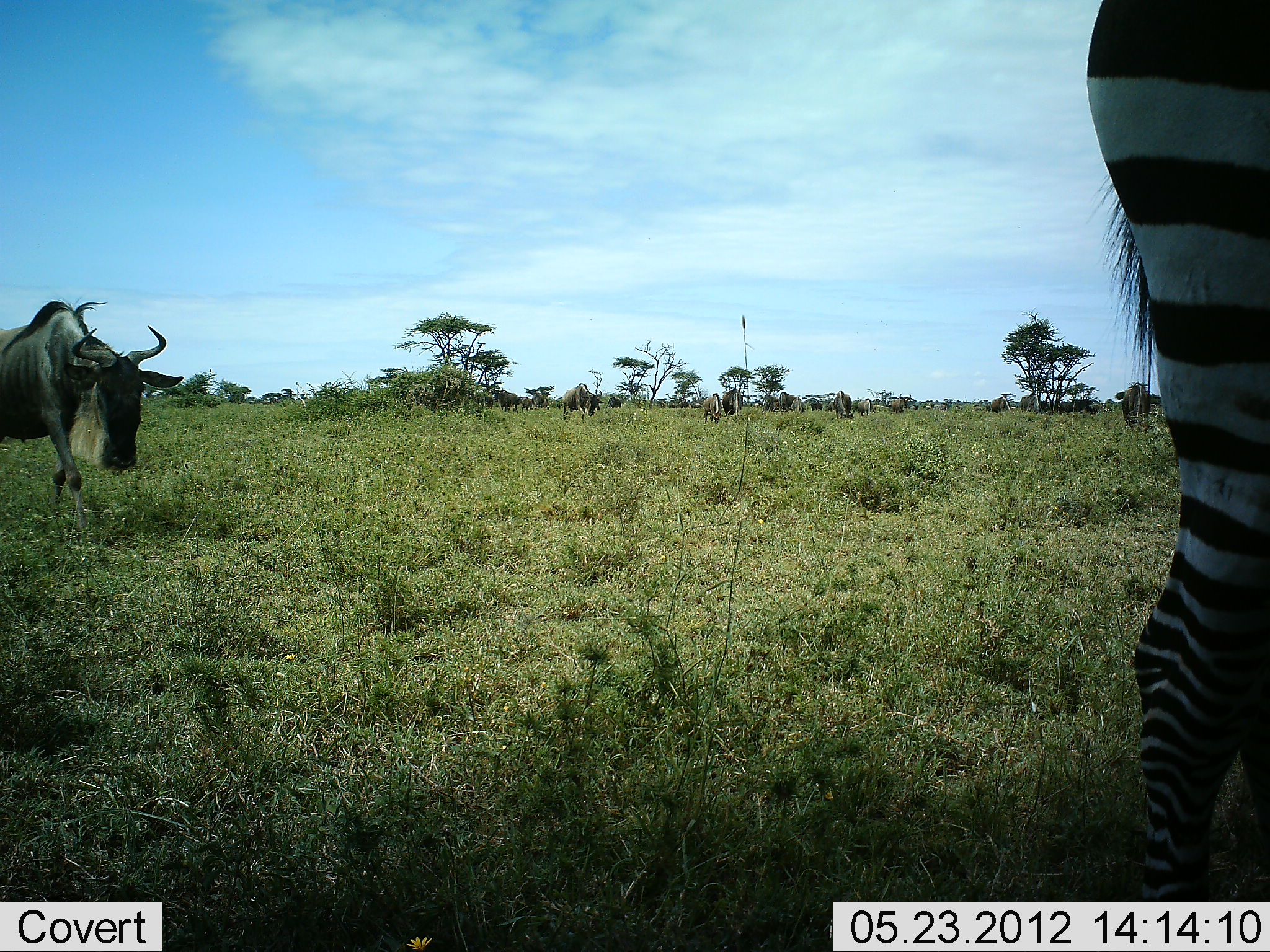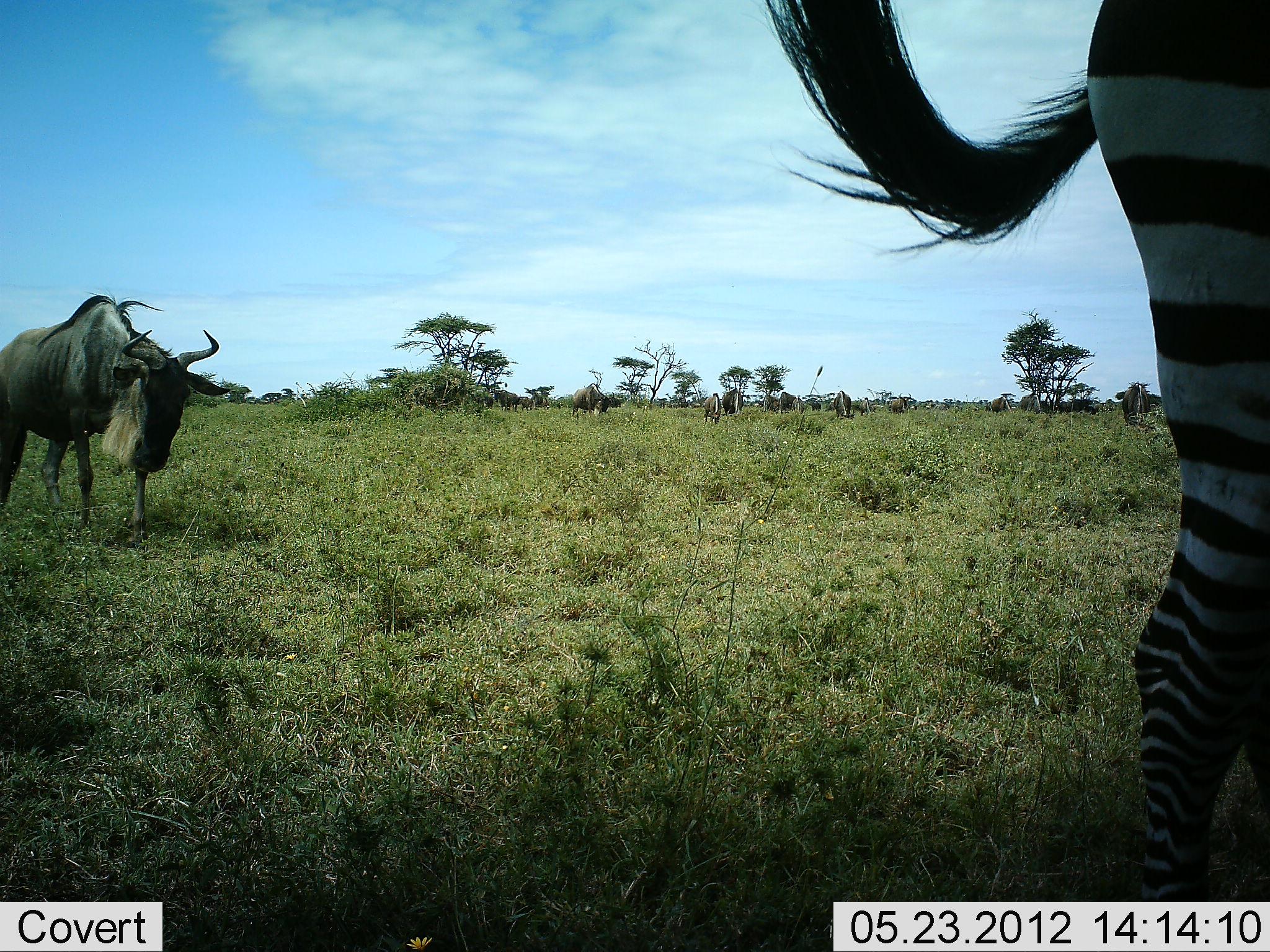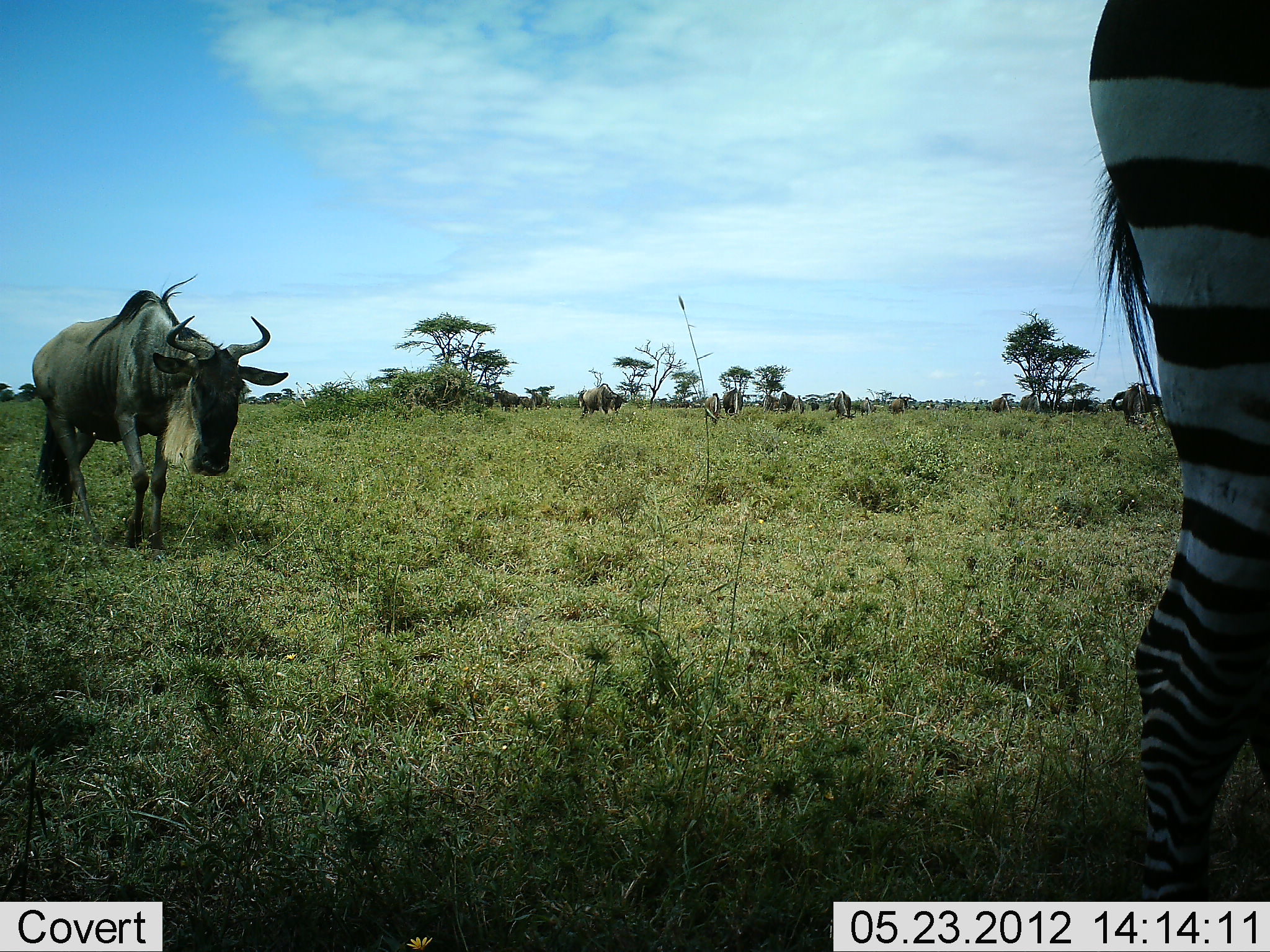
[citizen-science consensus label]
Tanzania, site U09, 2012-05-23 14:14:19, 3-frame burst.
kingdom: Animalia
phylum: Chordata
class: Mammalia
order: Artiodactyla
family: Bovidae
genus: Connochaetes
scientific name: Connochaetes taurinus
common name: blue wildebeest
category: wildebeest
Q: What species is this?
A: Wildebeest (blue wildebeest) (Connochaetes taurinus).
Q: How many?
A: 6.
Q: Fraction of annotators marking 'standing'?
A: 36%.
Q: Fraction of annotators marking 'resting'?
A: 0%.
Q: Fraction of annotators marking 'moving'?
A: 82%.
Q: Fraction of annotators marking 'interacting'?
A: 0%.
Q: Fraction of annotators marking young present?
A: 0%.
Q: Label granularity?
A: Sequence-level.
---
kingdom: Animalia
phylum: Chordata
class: Mammalia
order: Perissodactyla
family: Equidae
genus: Equus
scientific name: Equus quagga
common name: plains zebra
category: zebra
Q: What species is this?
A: Zebra (plains zebra) (Equus quagga).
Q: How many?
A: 1.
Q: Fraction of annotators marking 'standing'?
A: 90%.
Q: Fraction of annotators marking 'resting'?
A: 0%.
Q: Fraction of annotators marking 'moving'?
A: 0%.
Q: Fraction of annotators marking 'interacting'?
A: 0%.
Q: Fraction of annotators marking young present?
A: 0%.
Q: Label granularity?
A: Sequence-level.